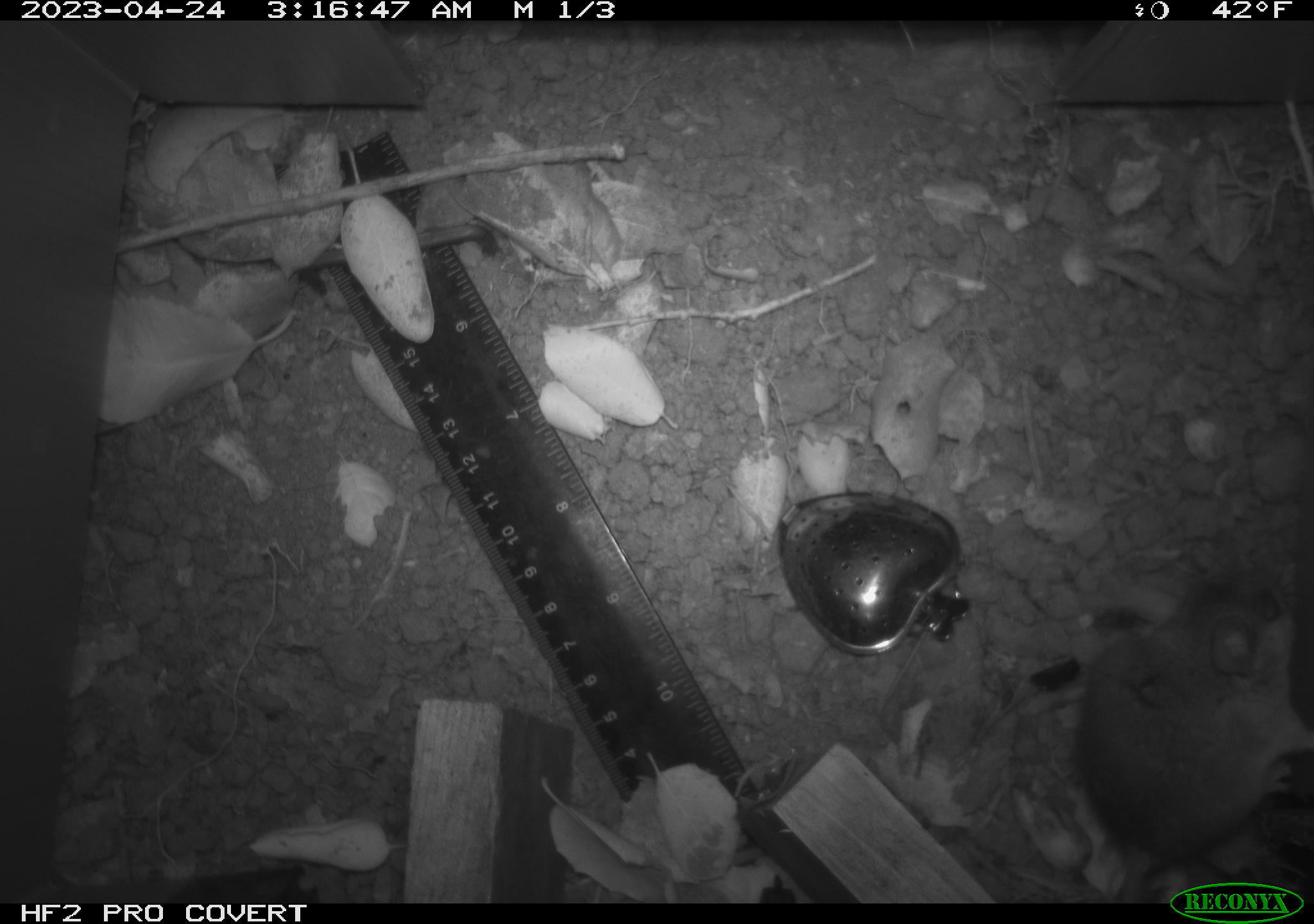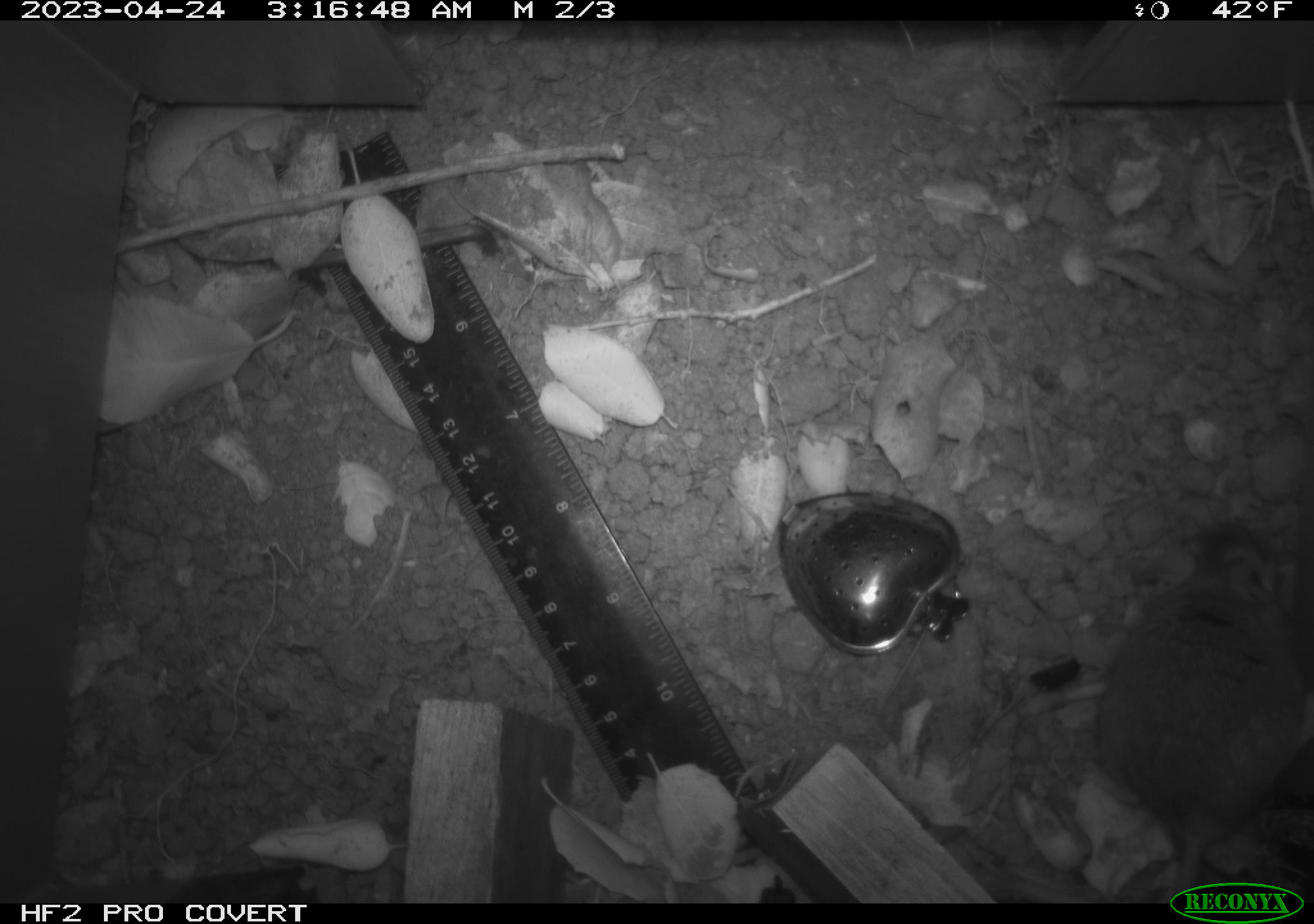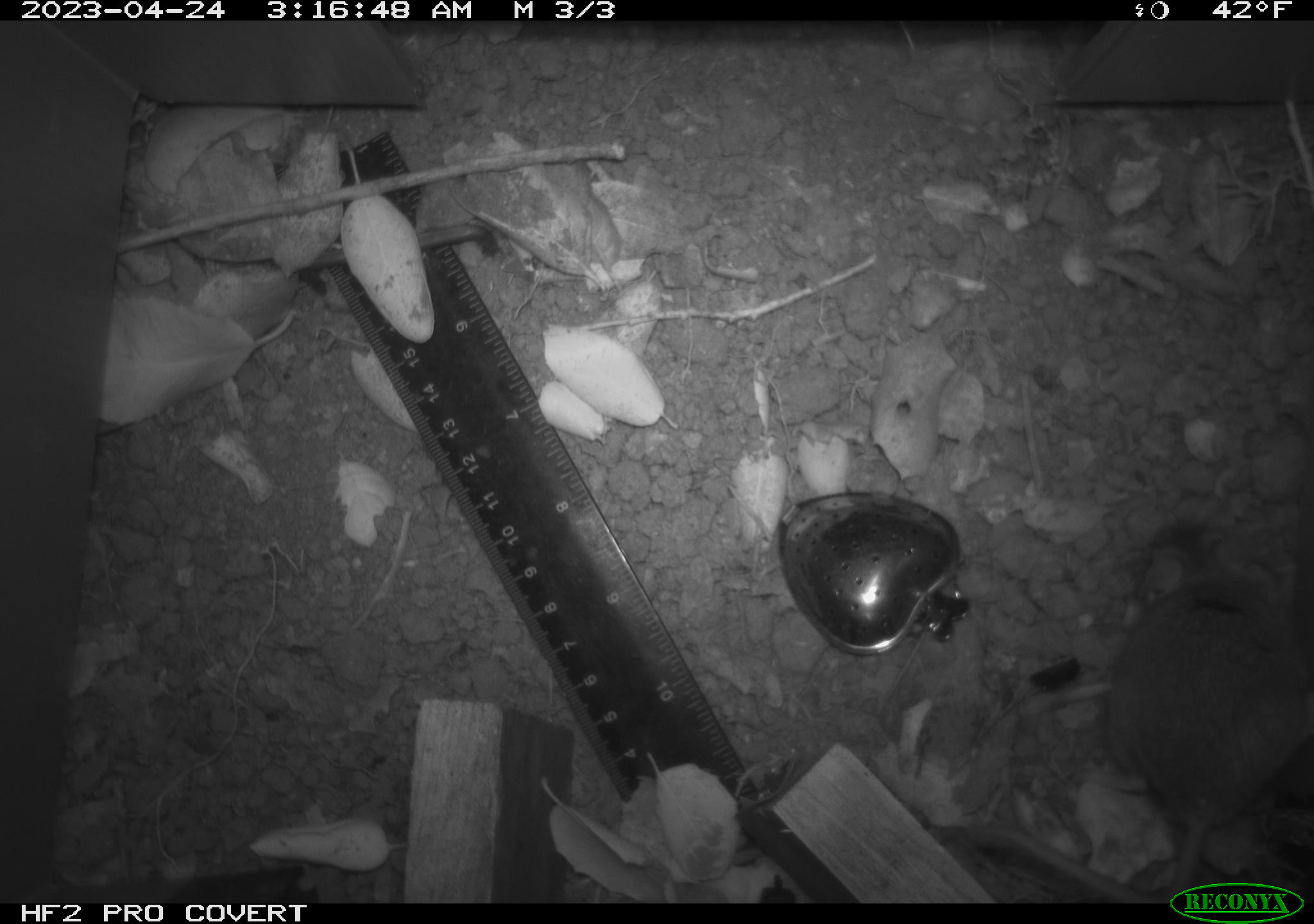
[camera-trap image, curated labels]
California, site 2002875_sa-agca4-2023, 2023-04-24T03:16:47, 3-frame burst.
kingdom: Animalia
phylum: Chordata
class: Mammalia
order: Rodentia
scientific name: Rodentia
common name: mouse species